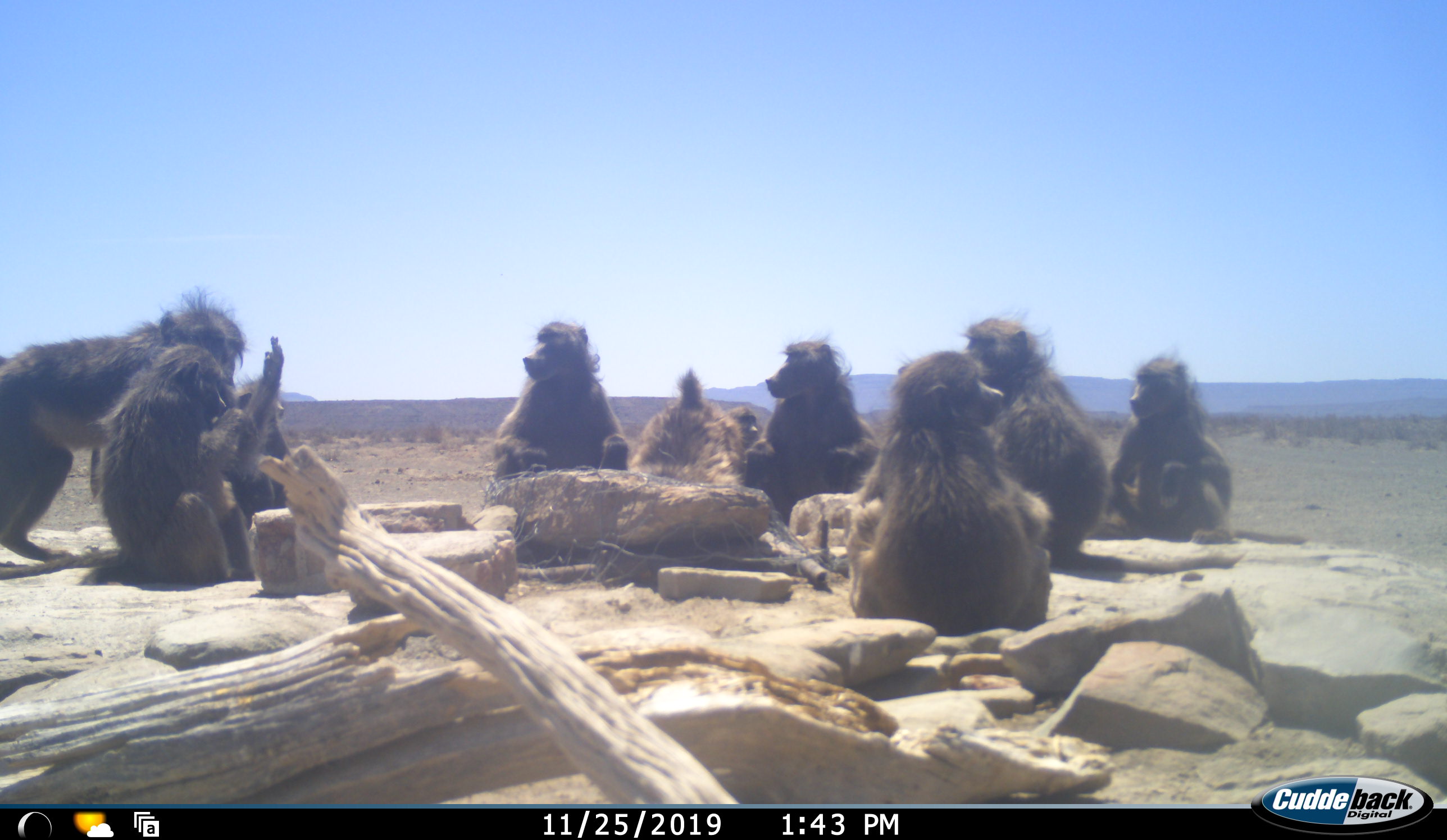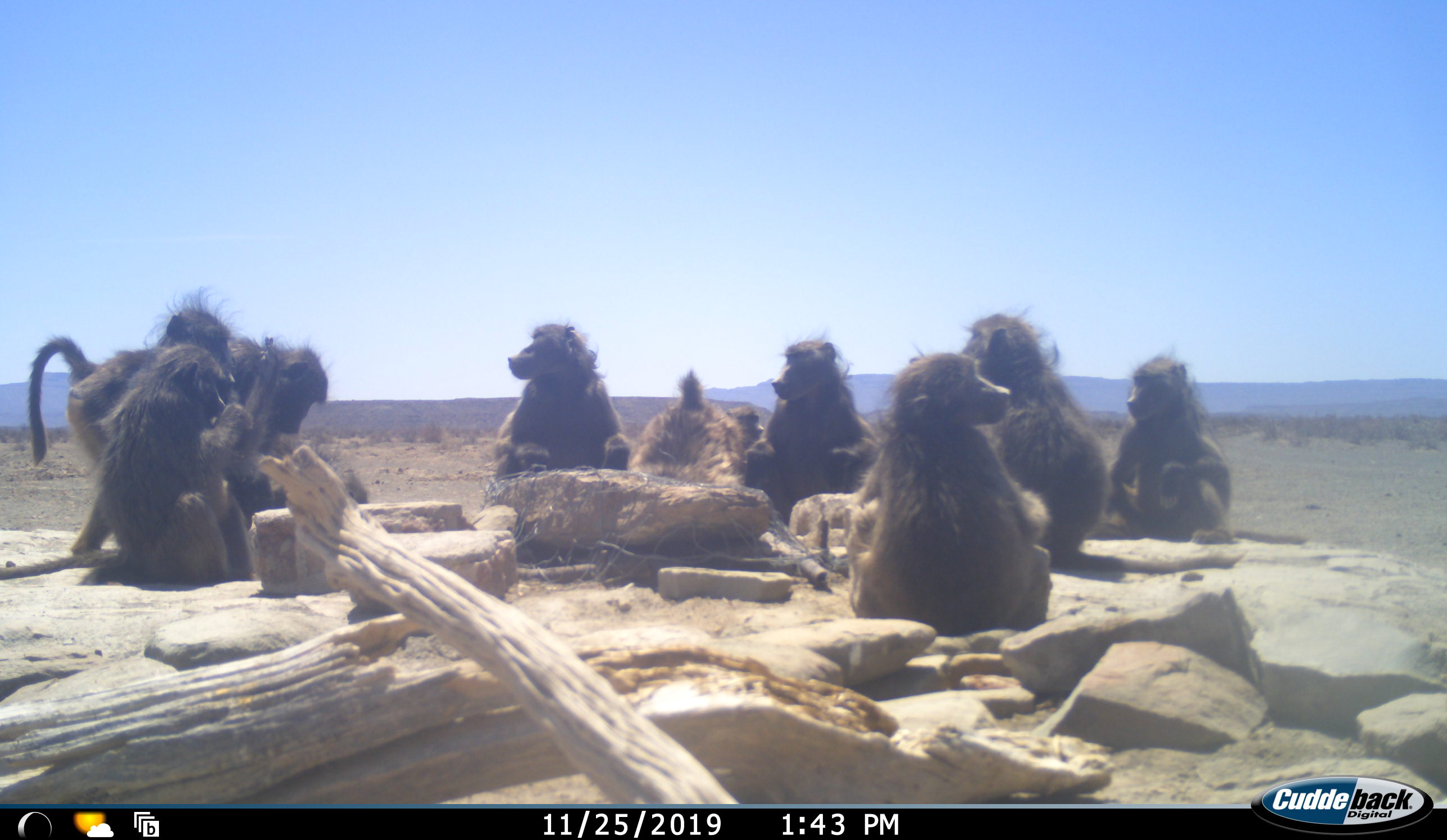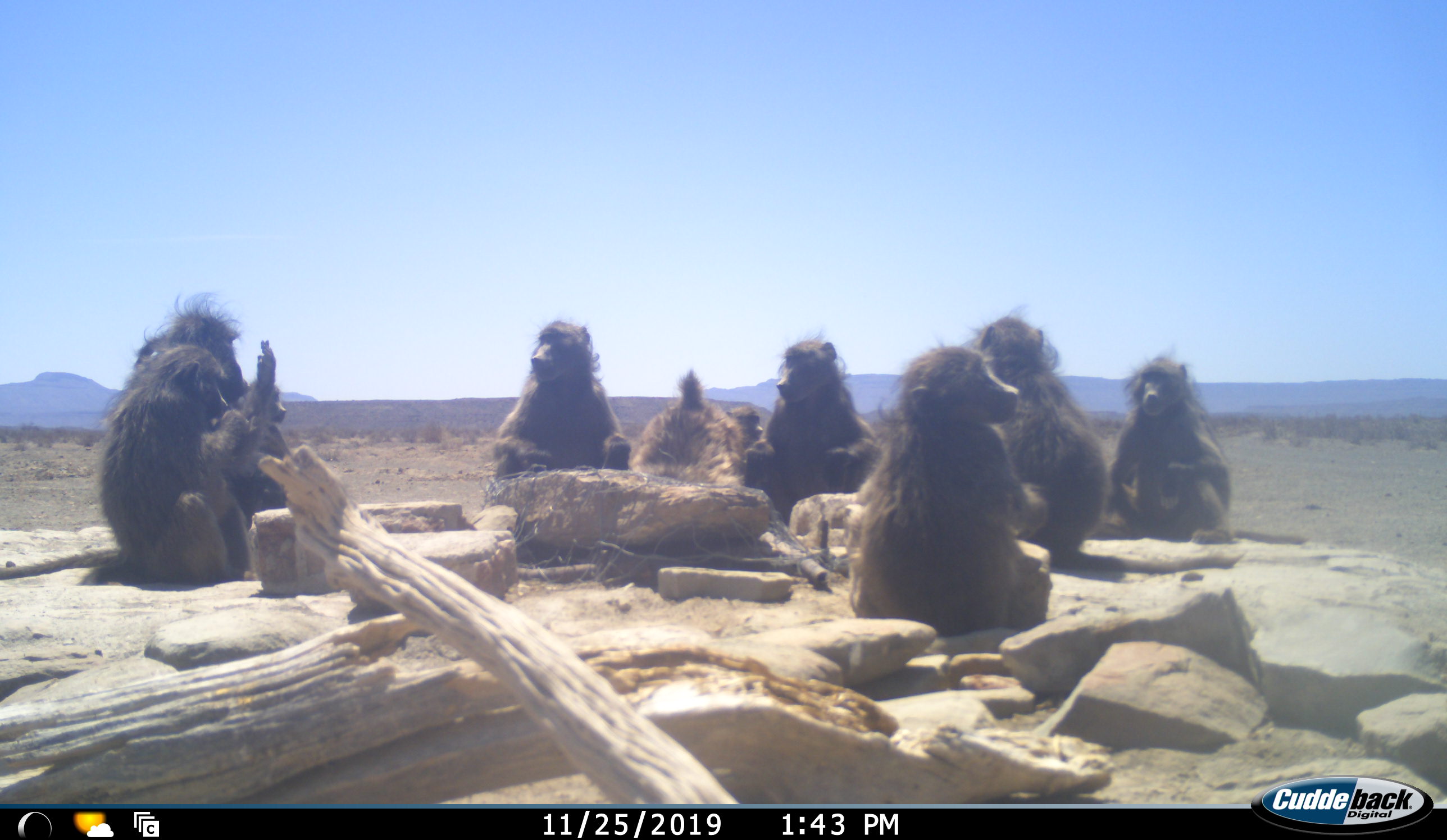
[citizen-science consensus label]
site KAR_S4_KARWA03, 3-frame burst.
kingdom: Animalia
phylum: Chordata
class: Mammalia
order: Primates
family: Cercopithecidae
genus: Papio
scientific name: Papio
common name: baboon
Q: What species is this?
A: Baboon (Papio).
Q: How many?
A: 10.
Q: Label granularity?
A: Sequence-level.